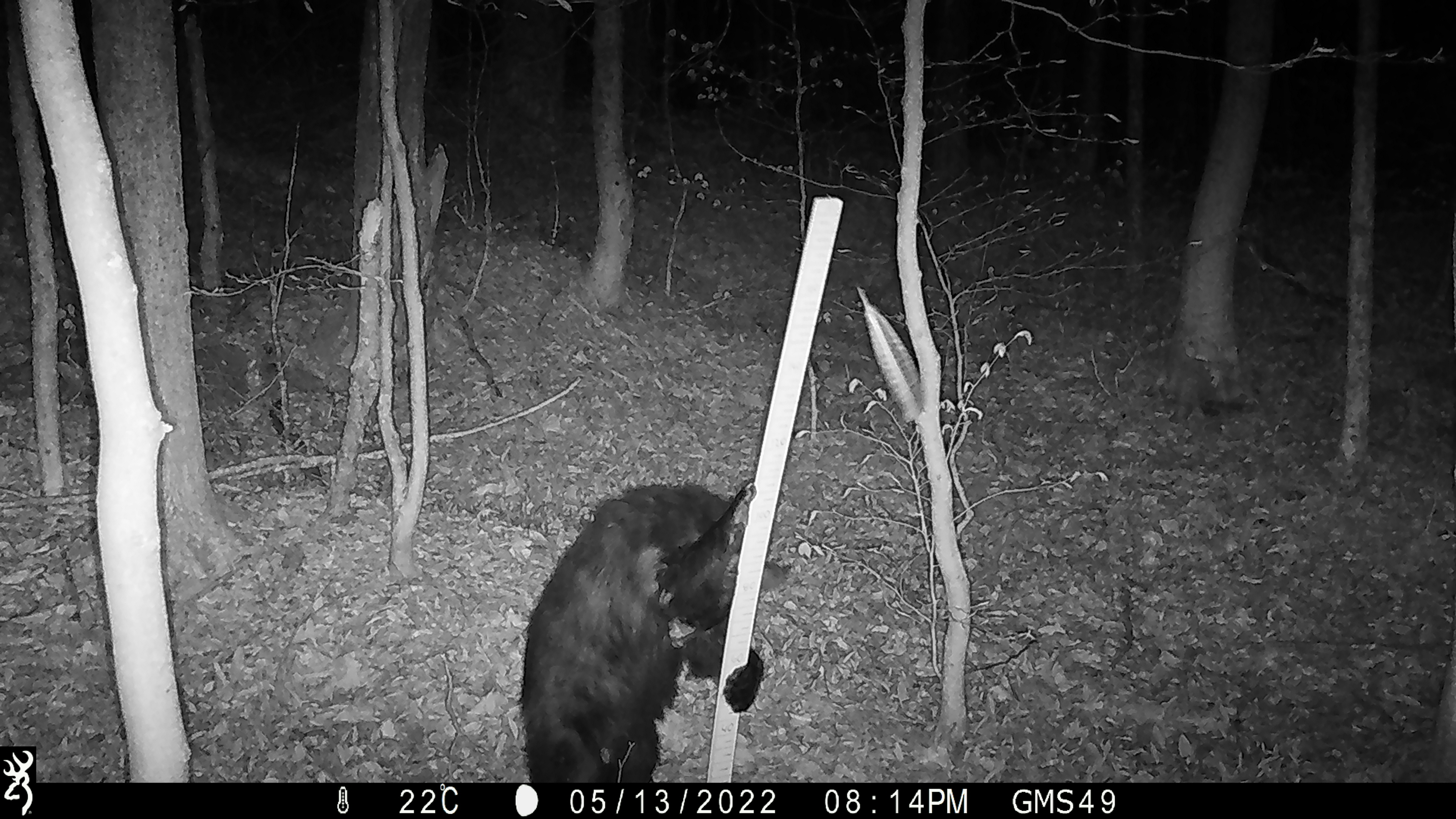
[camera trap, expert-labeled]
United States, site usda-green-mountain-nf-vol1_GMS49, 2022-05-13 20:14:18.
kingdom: Animalia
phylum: Chordata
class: Mammalia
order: Carnivora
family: Ursidae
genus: Ursus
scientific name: Ursus americanus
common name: black bear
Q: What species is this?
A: Black bear (Ursus americanus).